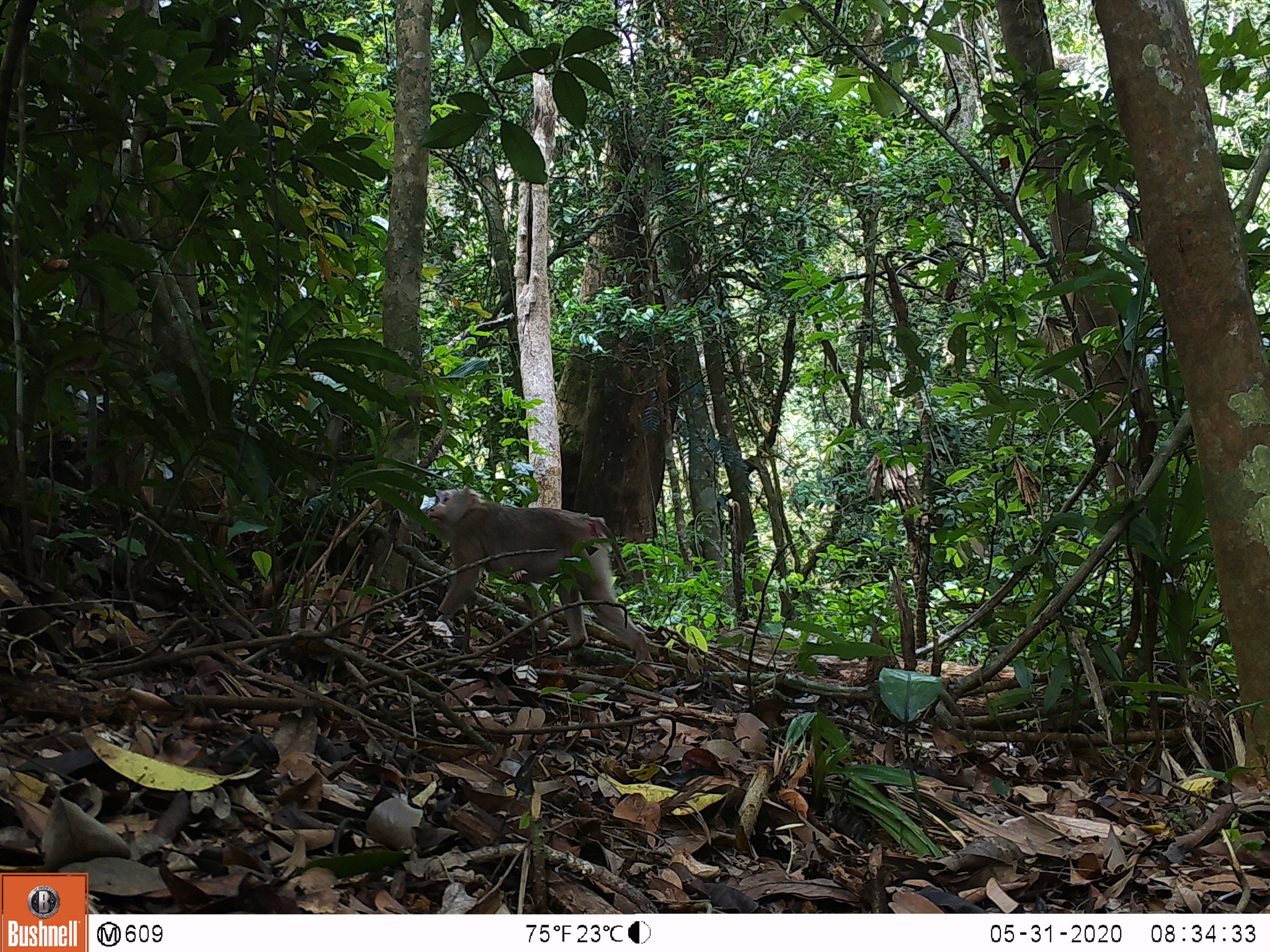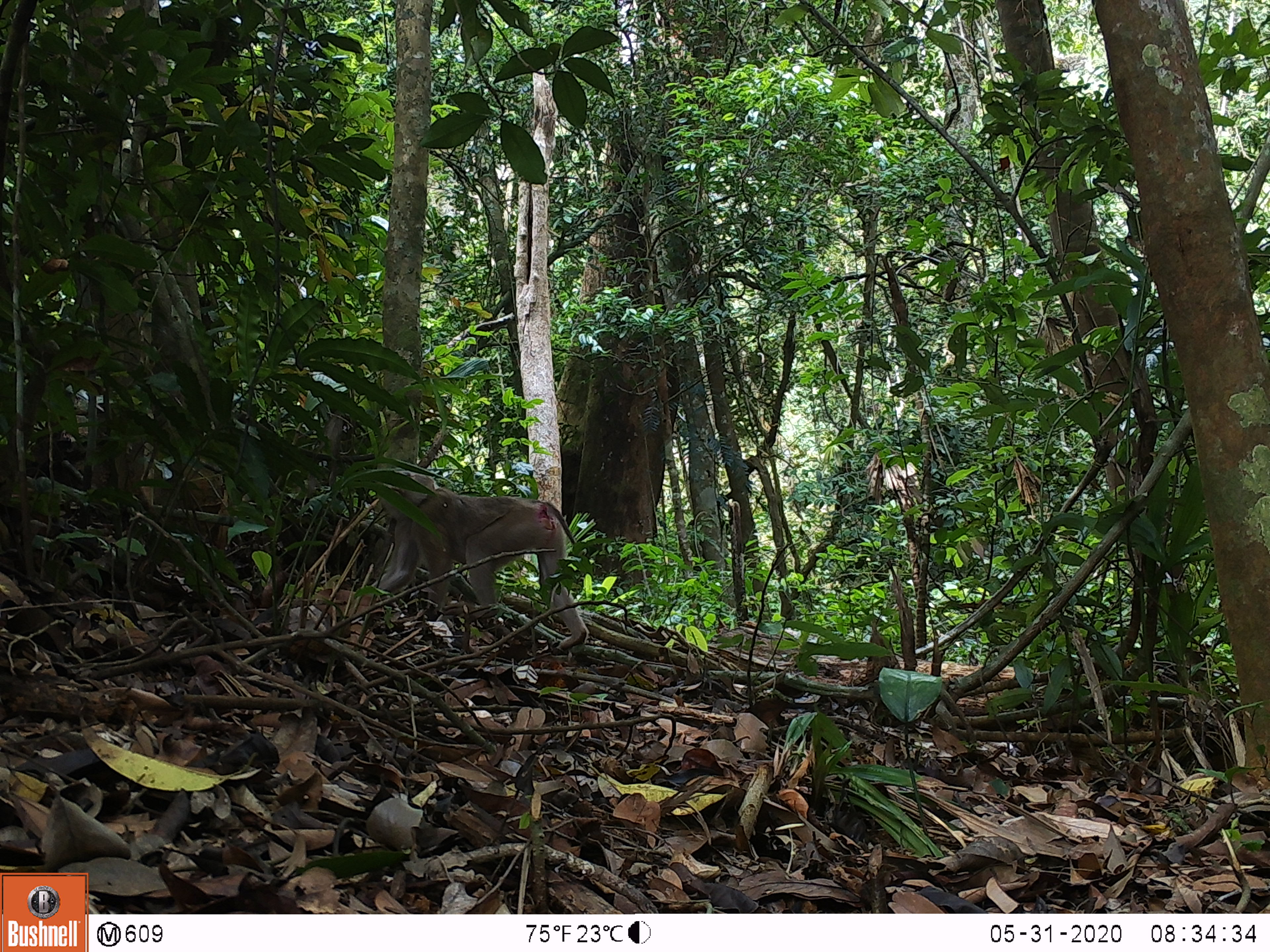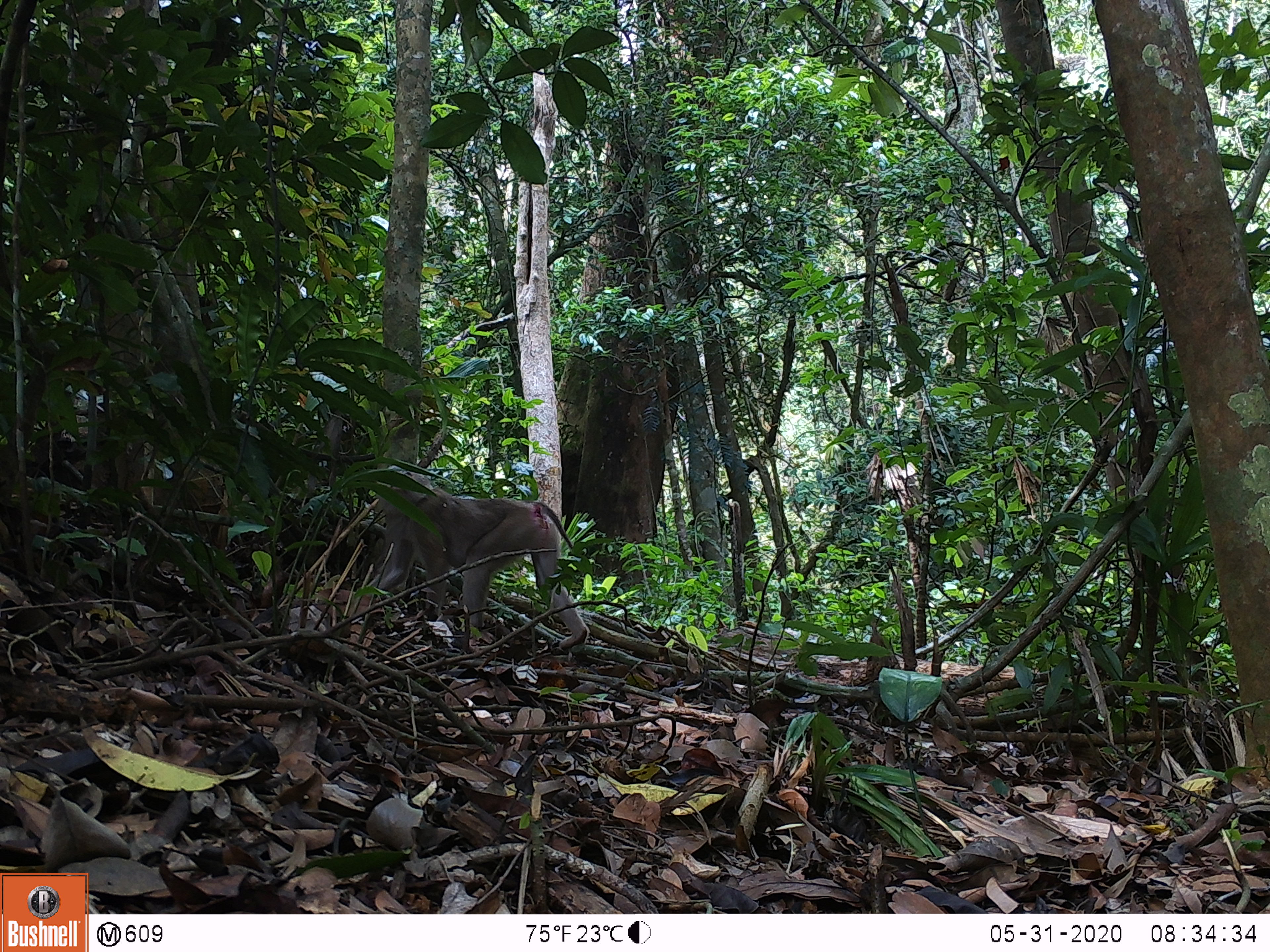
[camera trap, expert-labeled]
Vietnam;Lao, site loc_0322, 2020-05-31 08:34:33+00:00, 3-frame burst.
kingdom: Animalia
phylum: Chordata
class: Mammalia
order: Primates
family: Cercopithecidae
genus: Macaca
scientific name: Macaca nemestrina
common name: pig-tailed macaque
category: pig tailed macaque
Pig tailed macaque (pig-tailed macaque) (Macaca nemestrina). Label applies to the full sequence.